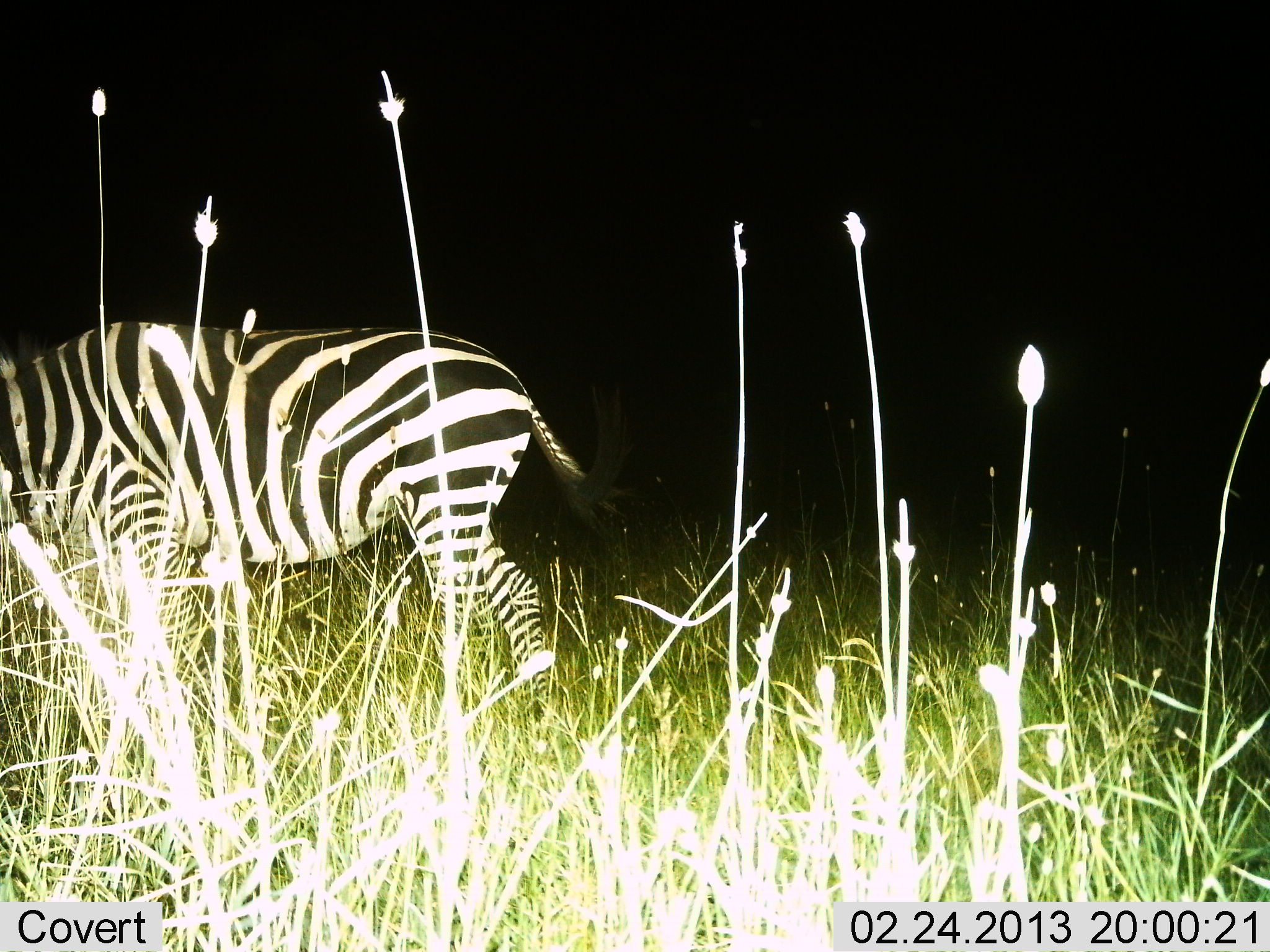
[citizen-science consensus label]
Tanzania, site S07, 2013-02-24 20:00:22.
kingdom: Animalia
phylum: Chordata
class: Mammalia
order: Perissodactyla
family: Equidae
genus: Equus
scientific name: Equus quagga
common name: plains zebra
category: zebra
Zebra (plains zebra) (Equus quagga), count 1. Behavior (volunteer vote fractions): standing 40%, resting 0%, moving 23%, interacting 0%. Young present (vote fraction): 0%. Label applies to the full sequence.